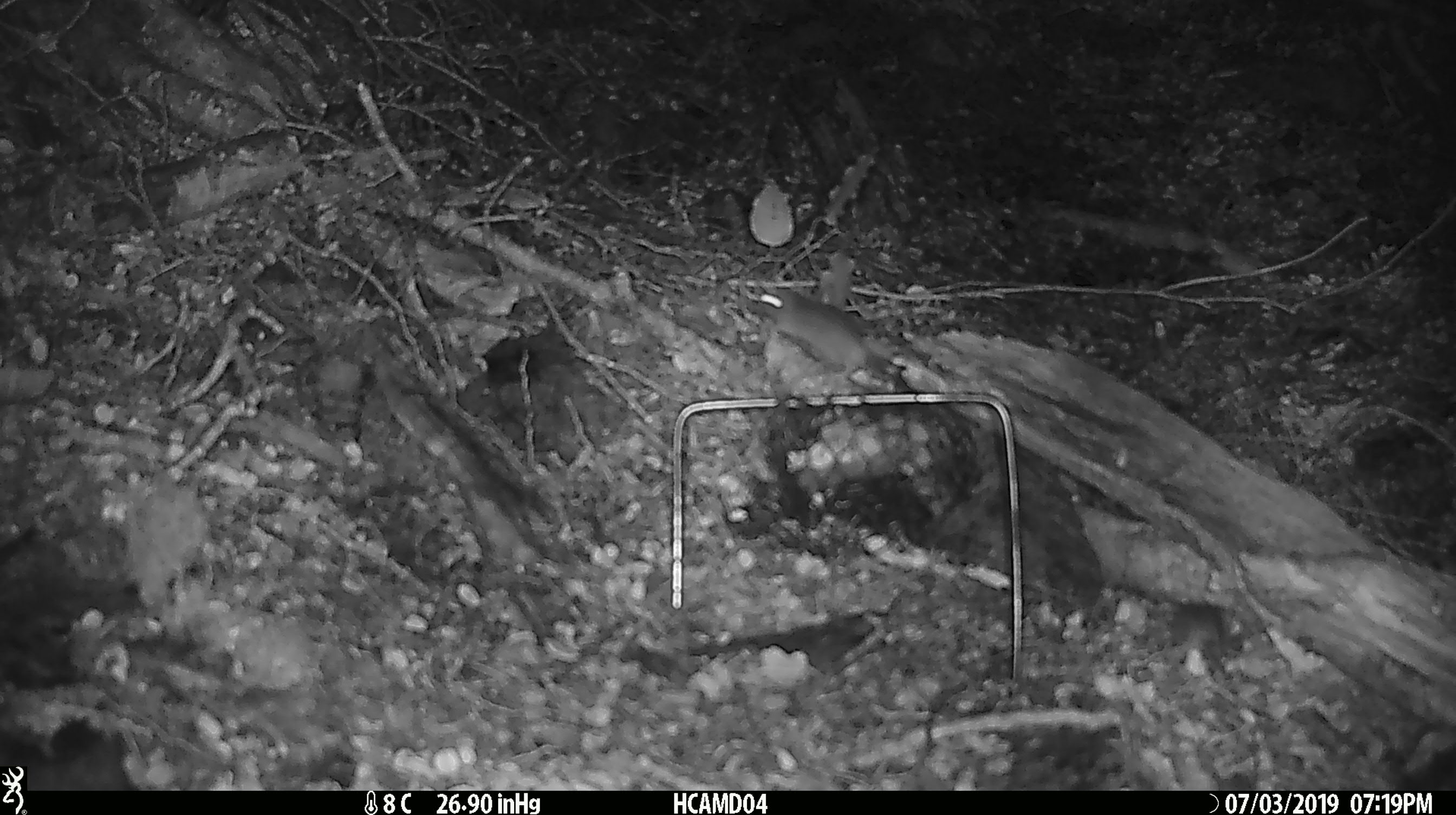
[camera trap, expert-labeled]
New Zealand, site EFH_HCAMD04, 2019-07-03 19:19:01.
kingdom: Animalia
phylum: Chordata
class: Mammalia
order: Rodentia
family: Muridae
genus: Mus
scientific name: Mus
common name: mouse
Mouse (Mus).